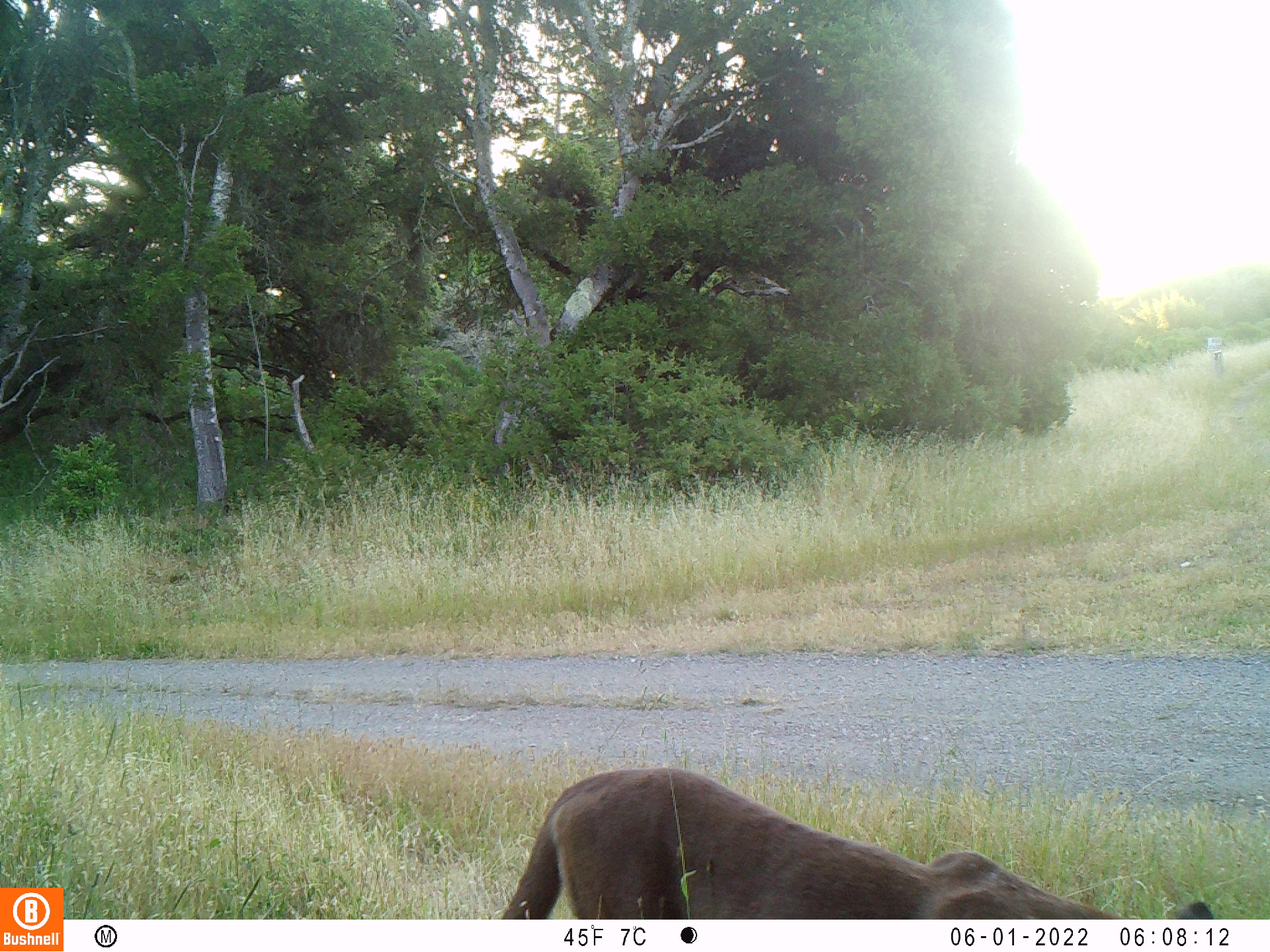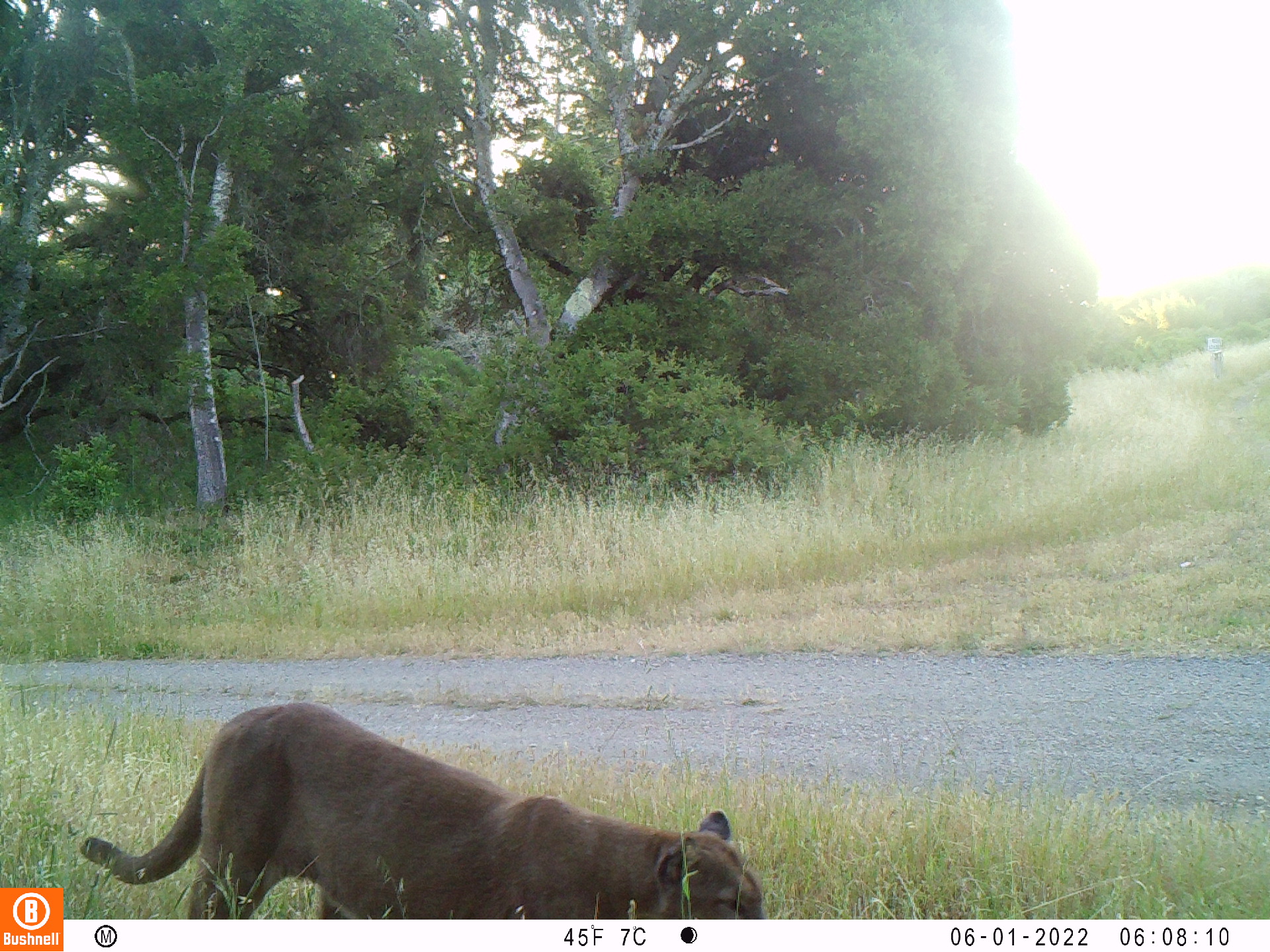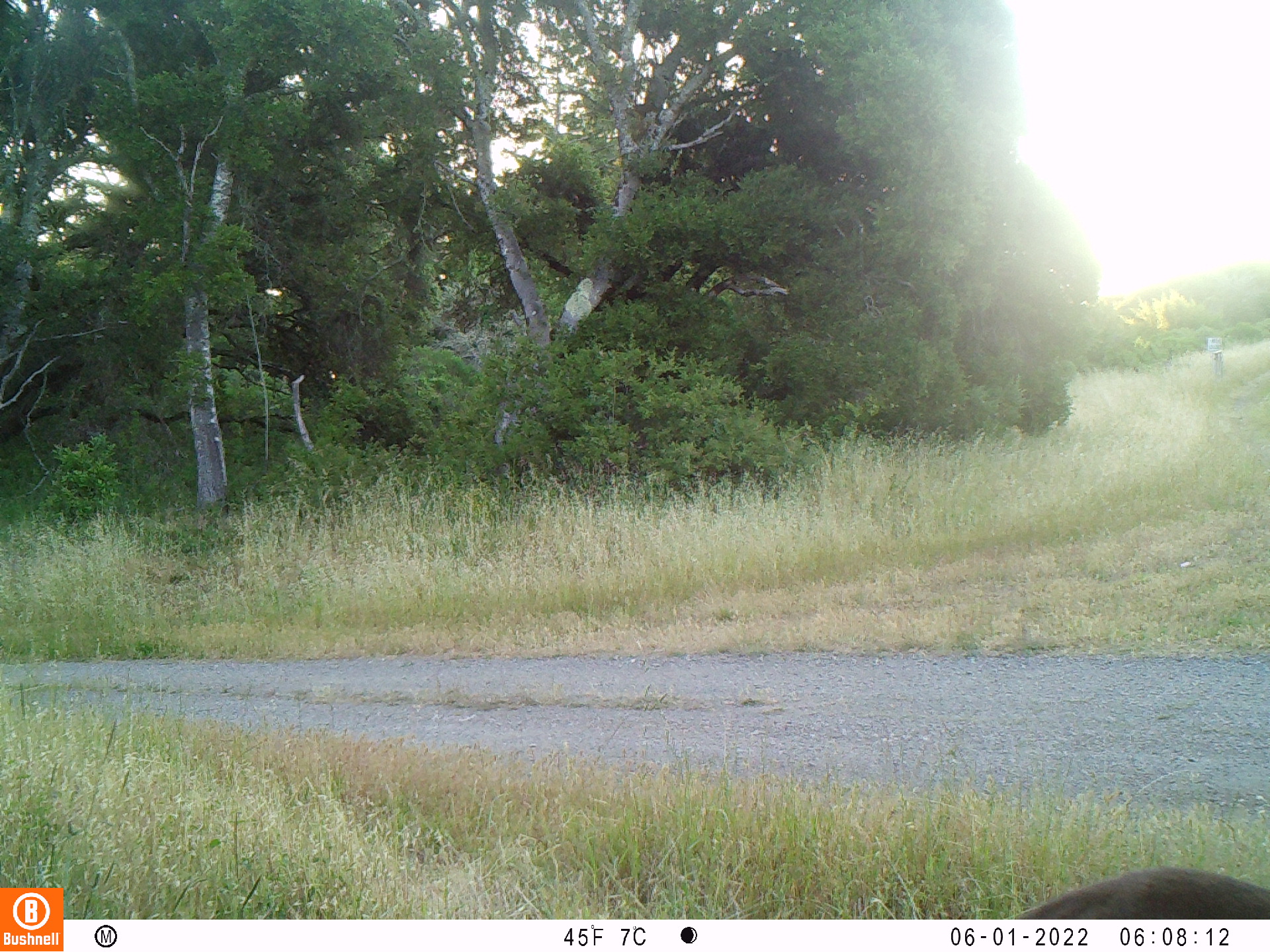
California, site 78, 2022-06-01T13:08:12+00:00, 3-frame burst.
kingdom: Animalia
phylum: Chordata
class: Mammalia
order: Carnivora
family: Felidae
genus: Puma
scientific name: Puma concolor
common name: puma